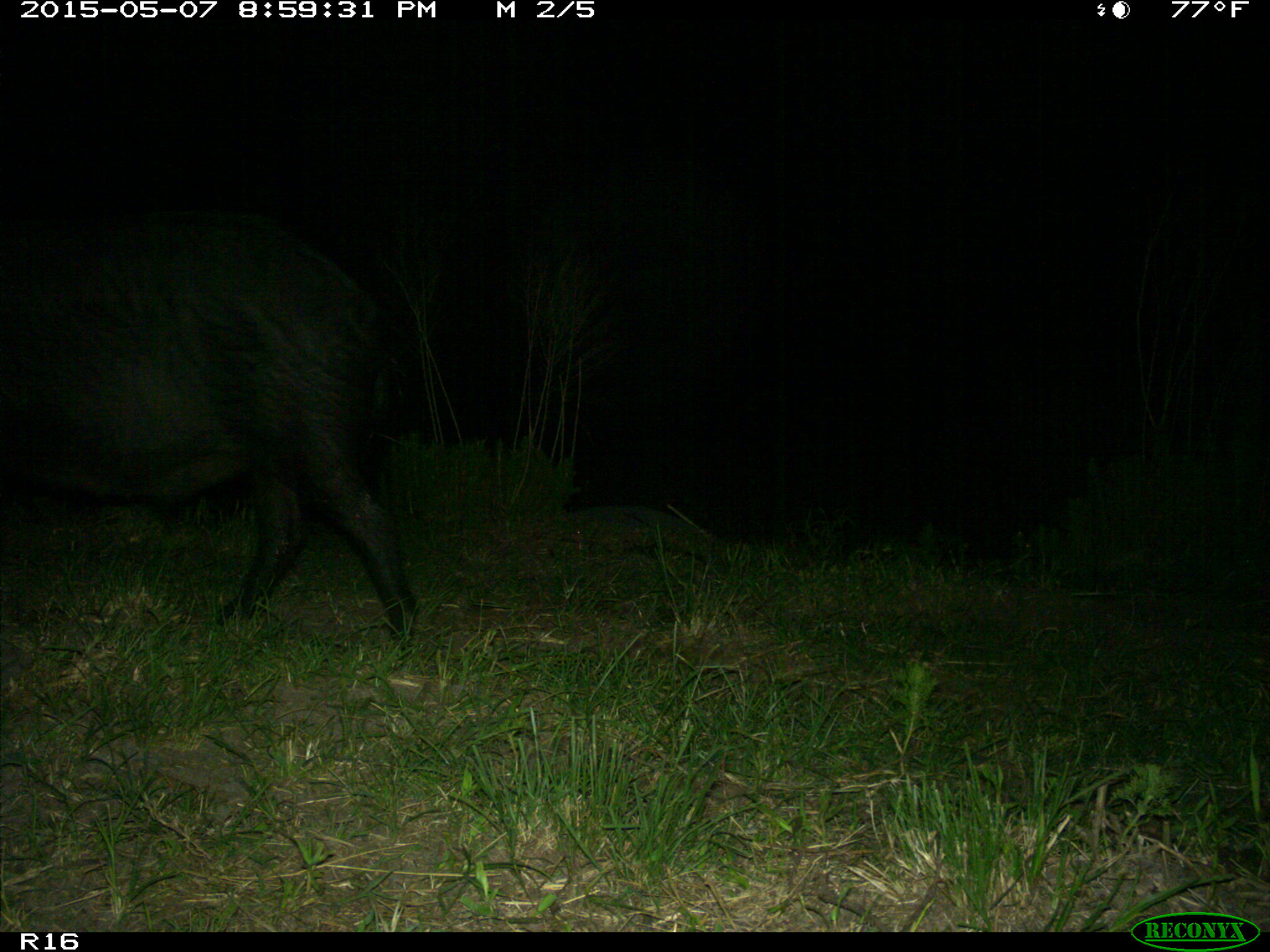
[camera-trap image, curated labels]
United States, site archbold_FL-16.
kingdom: Animalia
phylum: Chordata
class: Mammalia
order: Artiodactyla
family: Suidae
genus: Sus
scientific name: Sus scrofa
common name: wild boar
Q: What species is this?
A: Sus scrofa (wild boar).